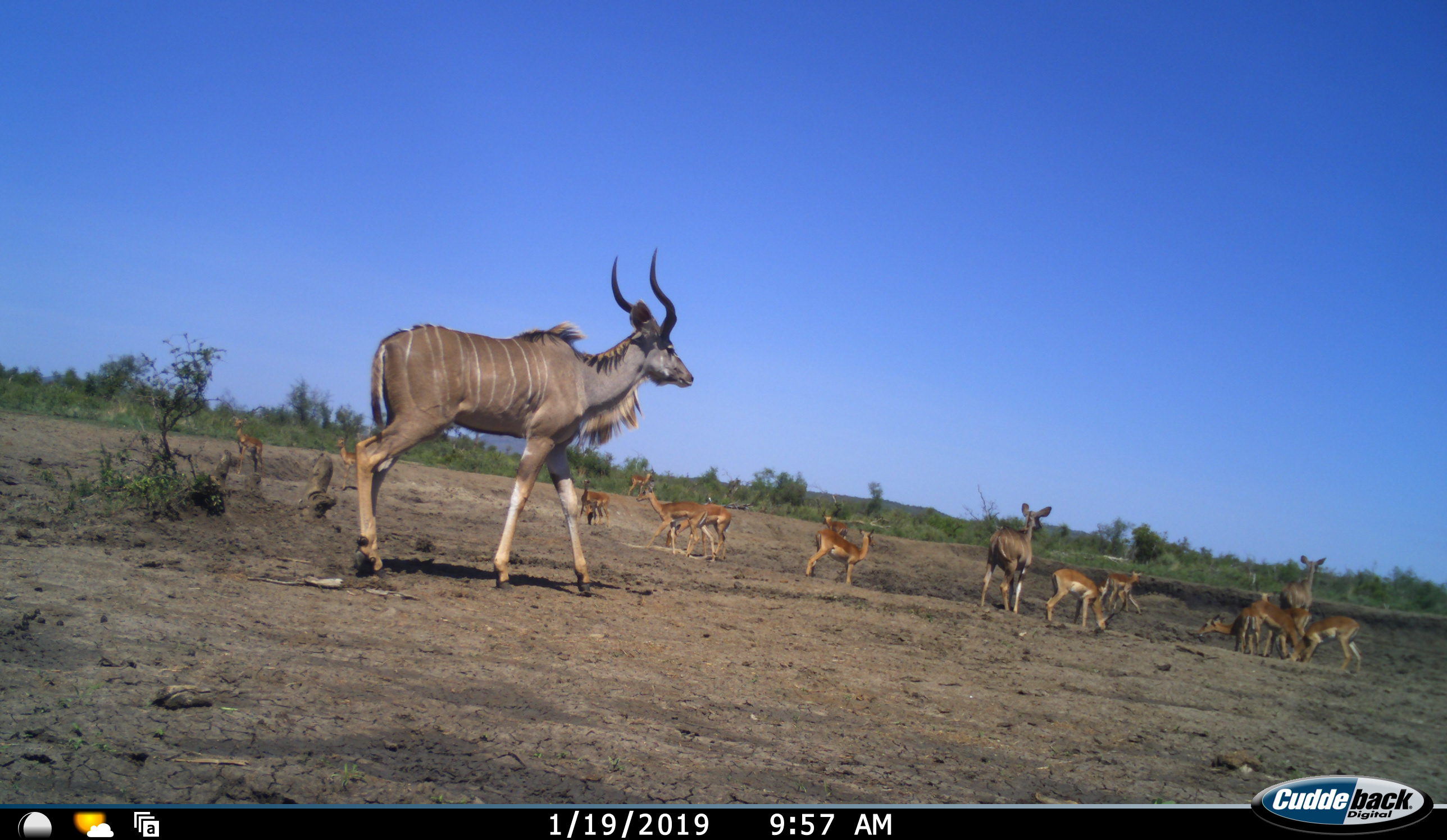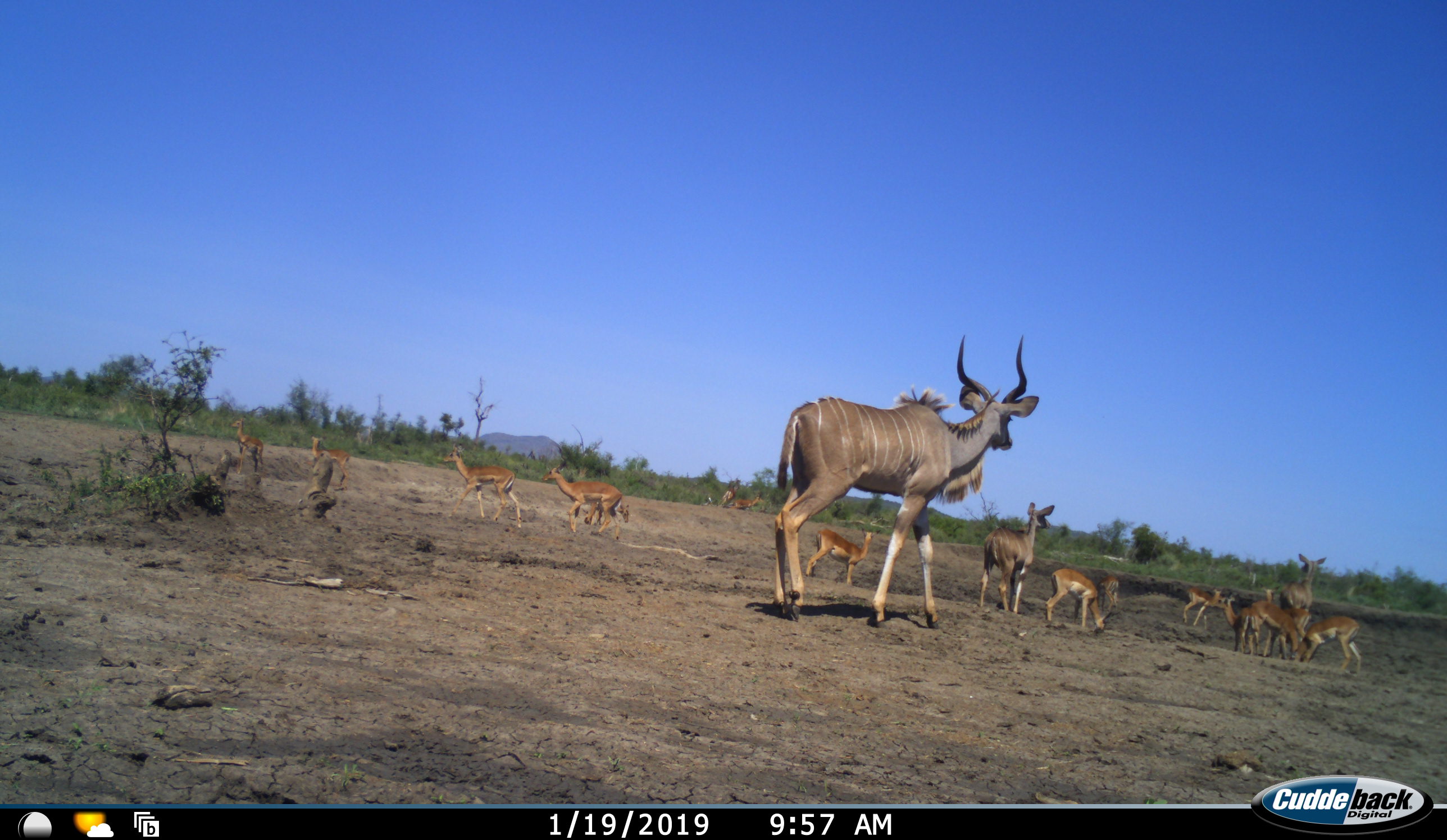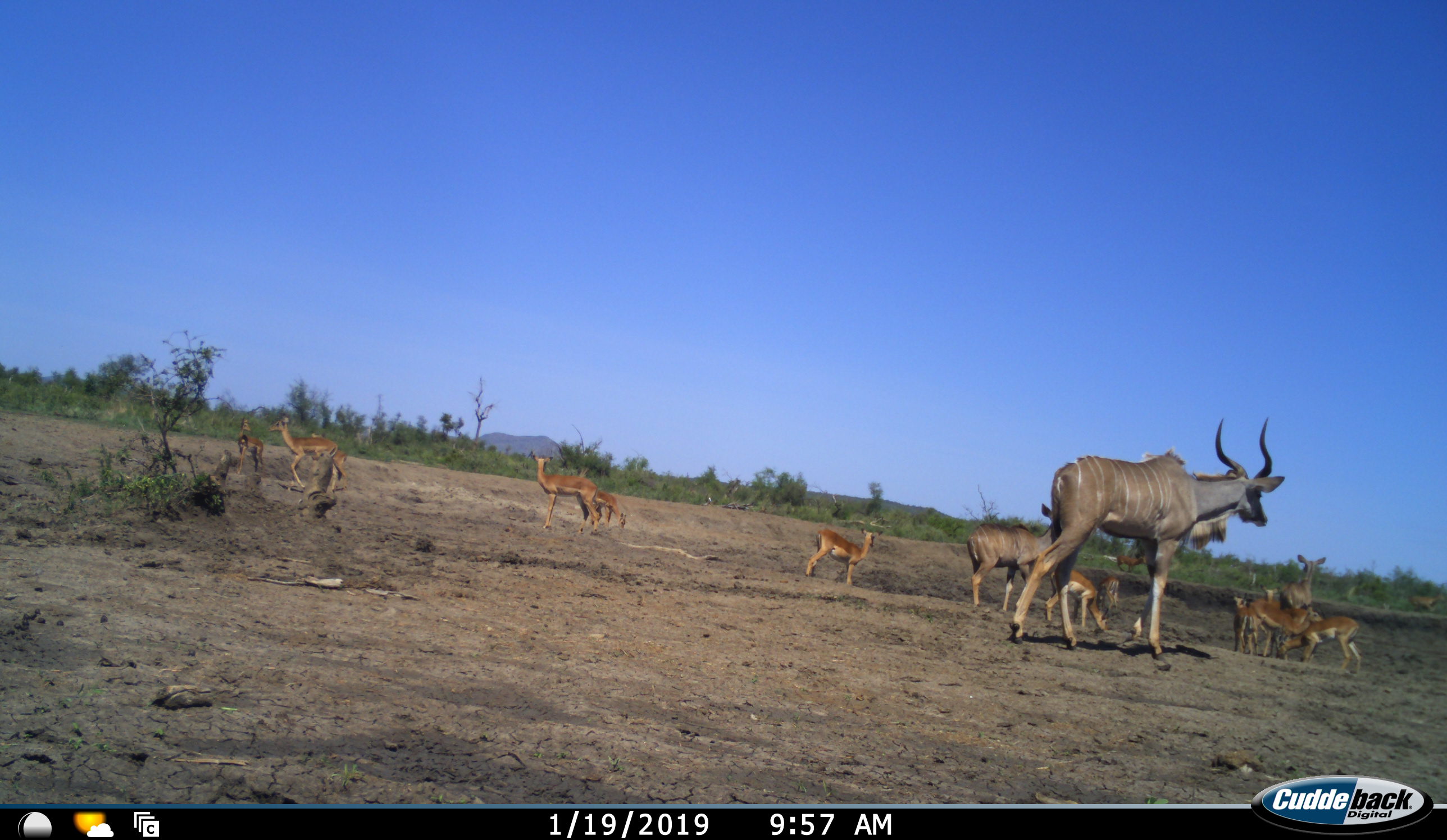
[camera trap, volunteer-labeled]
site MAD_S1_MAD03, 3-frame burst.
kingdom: Animalia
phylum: Chordata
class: Mammalia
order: Artiodactyla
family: Bovidae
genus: Aepyceros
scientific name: Aepyceros melampus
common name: impala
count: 11-50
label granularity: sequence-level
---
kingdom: Animalia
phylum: Chordata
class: Mammalia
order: Artiodactyla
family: Bovidae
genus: Tragelaphus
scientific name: Tragelaphus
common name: kudu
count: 3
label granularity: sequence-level